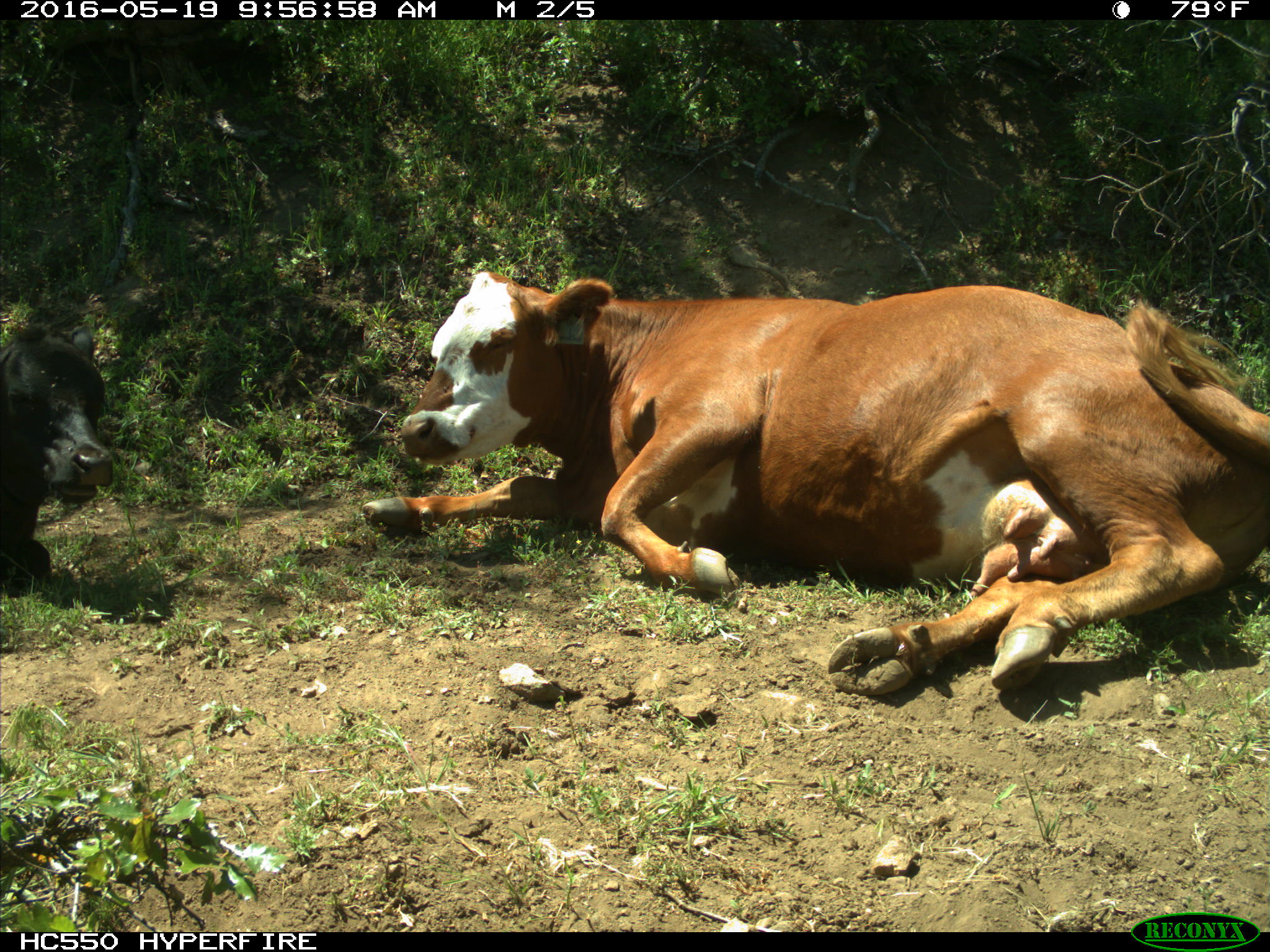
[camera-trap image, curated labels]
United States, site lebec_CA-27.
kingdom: Animalia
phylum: Chordata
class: Mammalia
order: Artiodactyla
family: Bovidae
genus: Bos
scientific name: Bos taurus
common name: domestic cow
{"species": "Bos taurus (domestic cow)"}